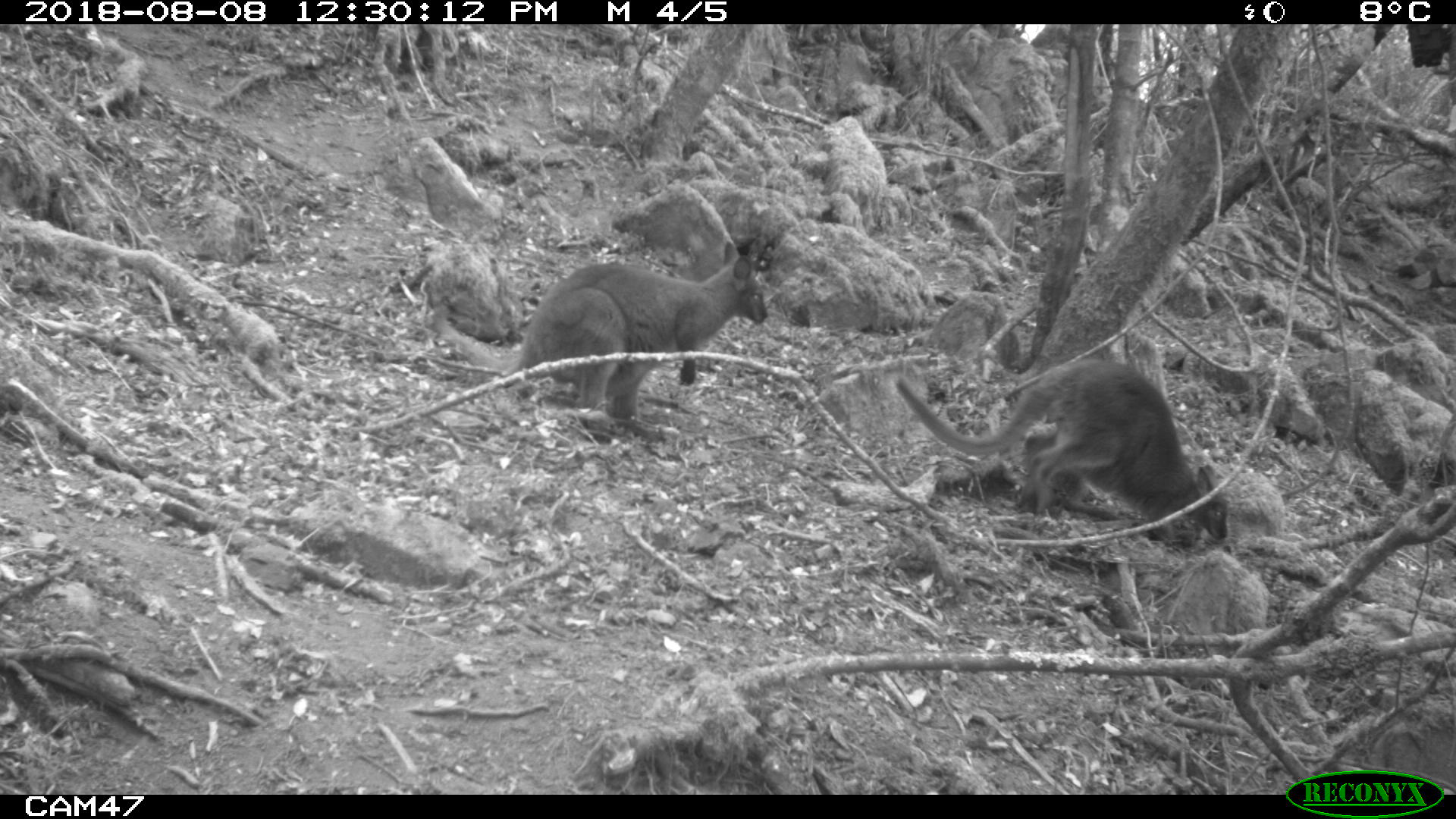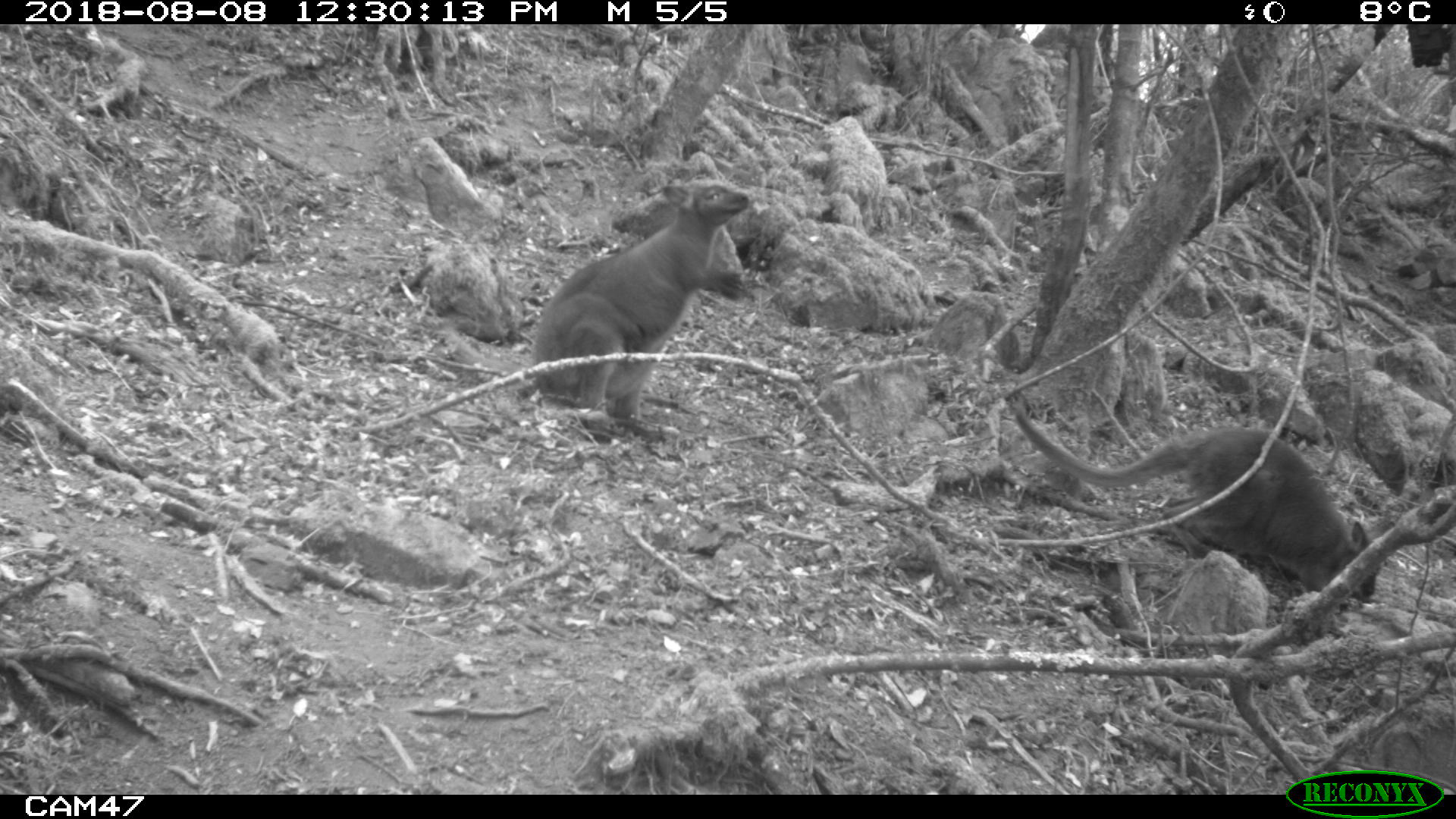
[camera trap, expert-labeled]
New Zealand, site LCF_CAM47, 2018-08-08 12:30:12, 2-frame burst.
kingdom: Animalia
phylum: Chordata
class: Mammalia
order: Diprotodontia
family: Macropodidae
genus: Notamacropus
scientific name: Notamacropus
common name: wallaby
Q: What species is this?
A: Wallaby (Notamacropus).